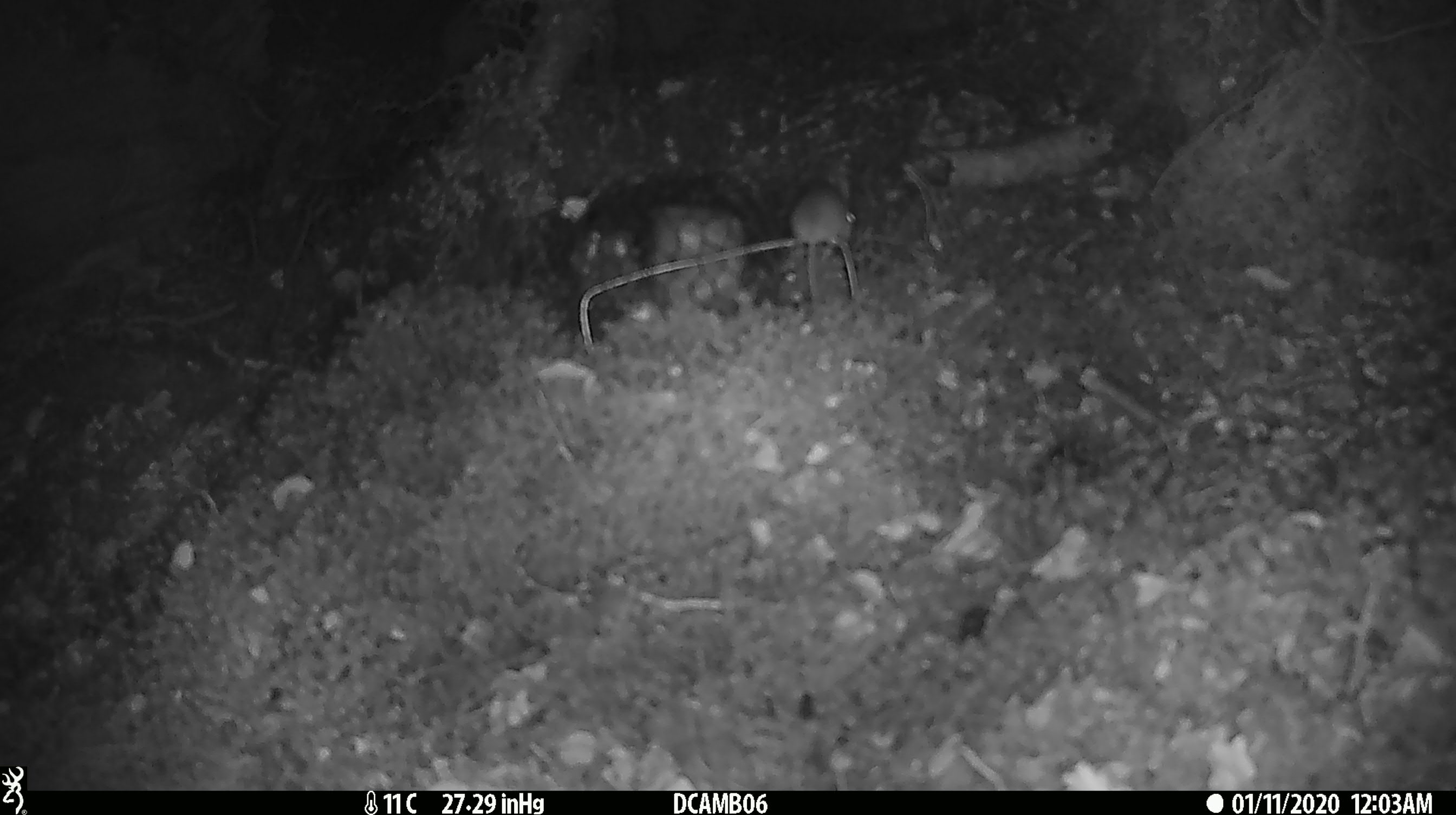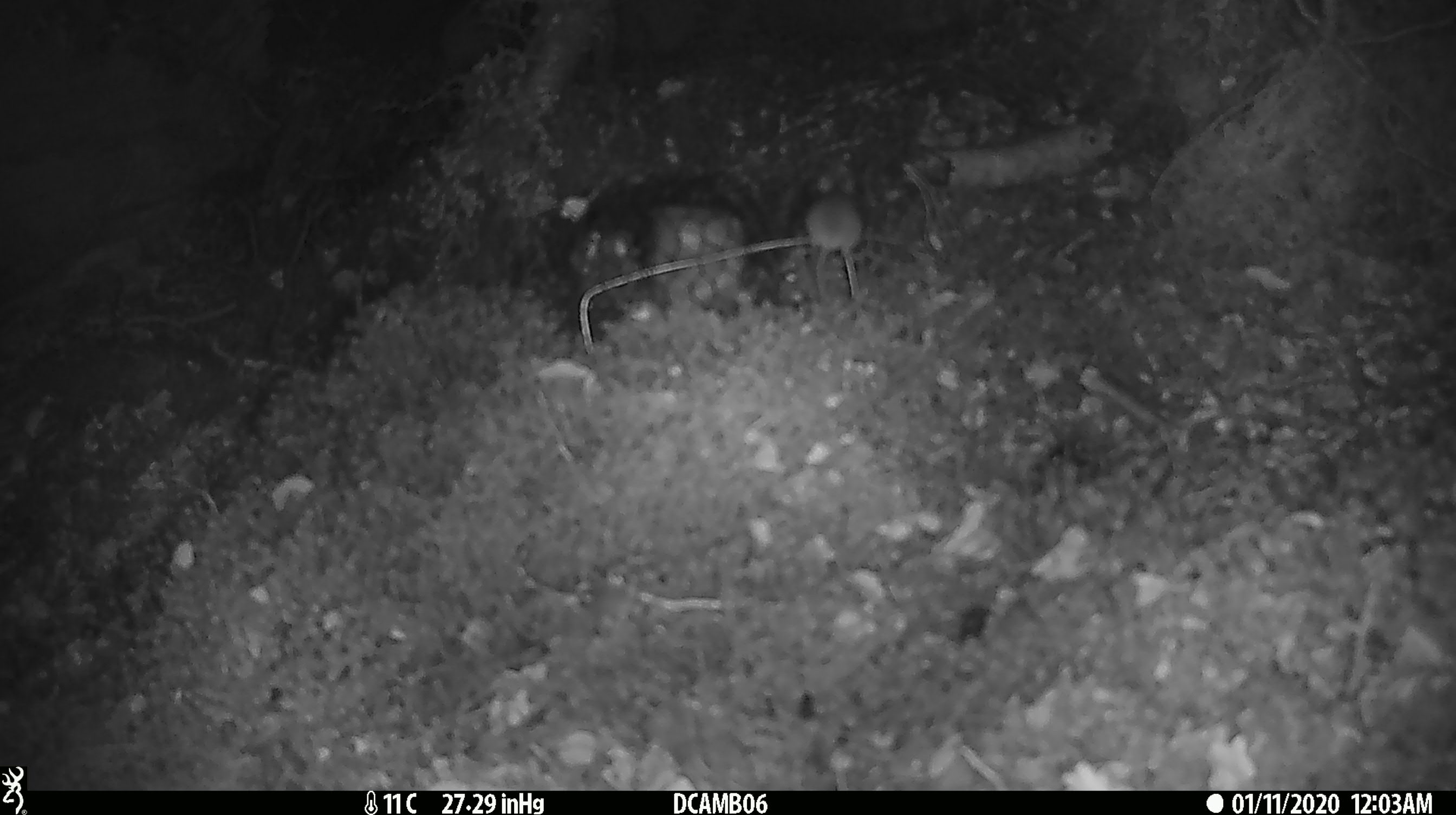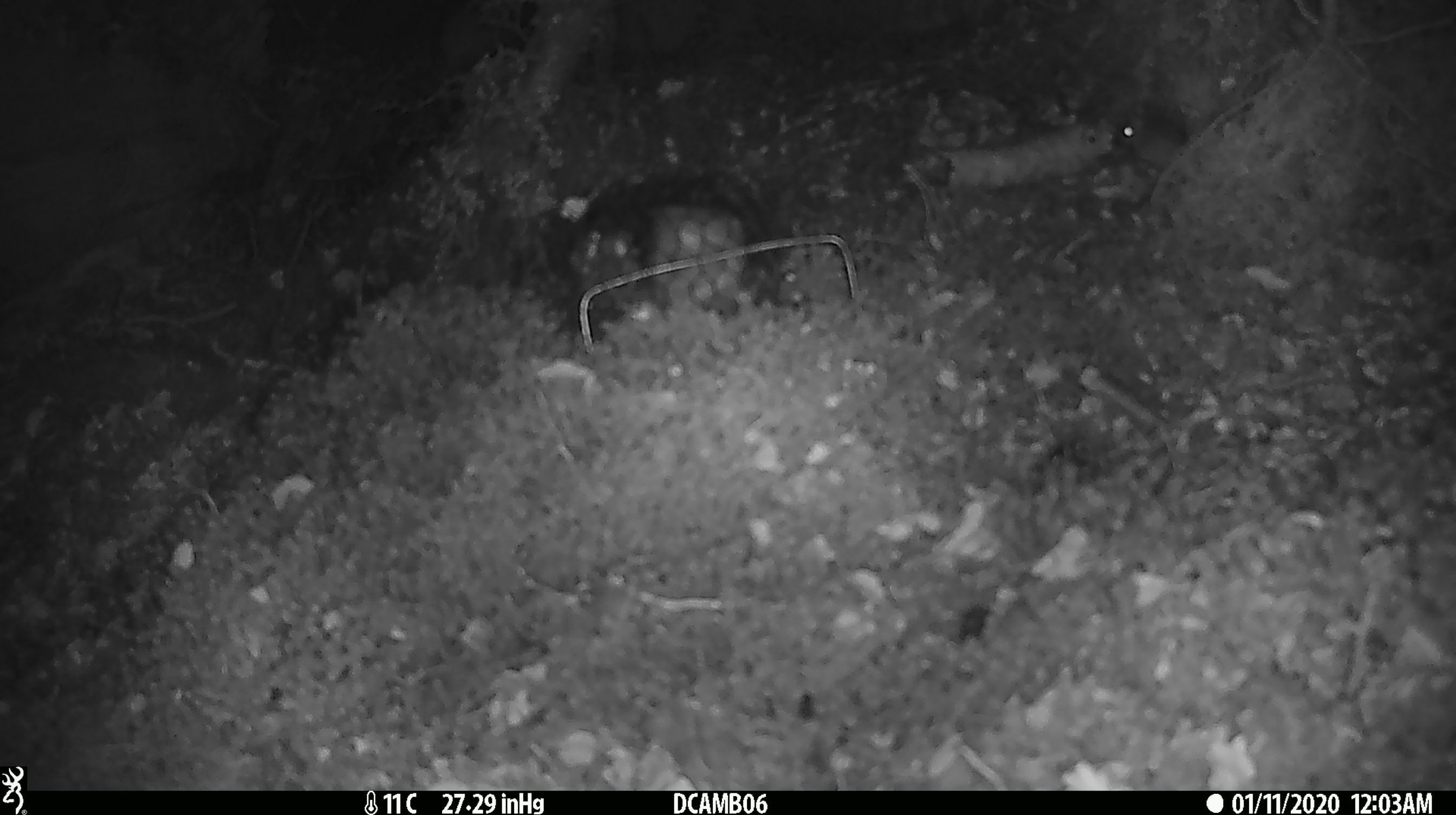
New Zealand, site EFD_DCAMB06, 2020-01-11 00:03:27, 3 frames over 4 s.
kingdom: Animalia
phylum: Chordata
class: Mammalia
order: Rodentia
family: Muridae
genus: Mus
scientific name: Mus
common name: mouse